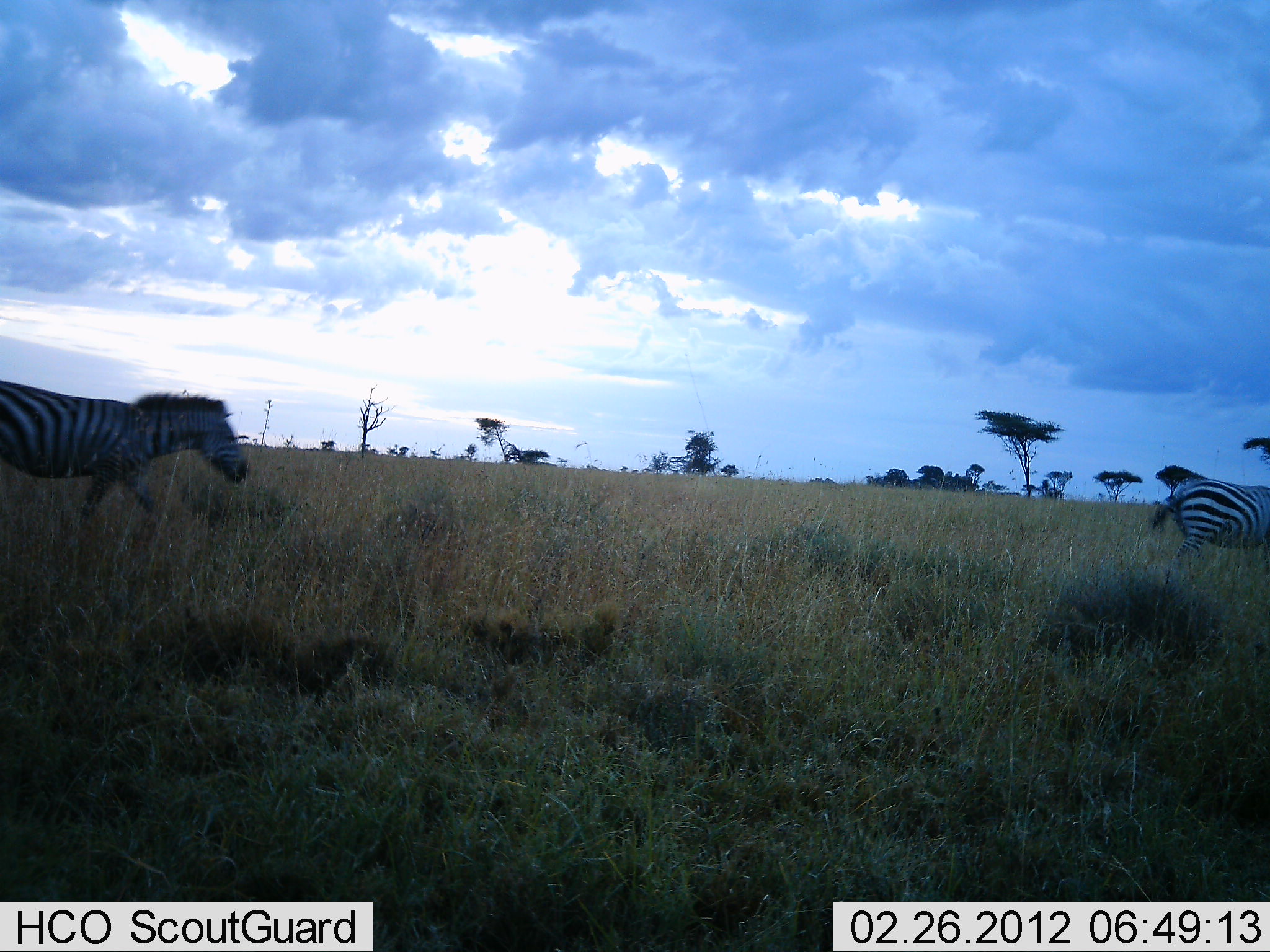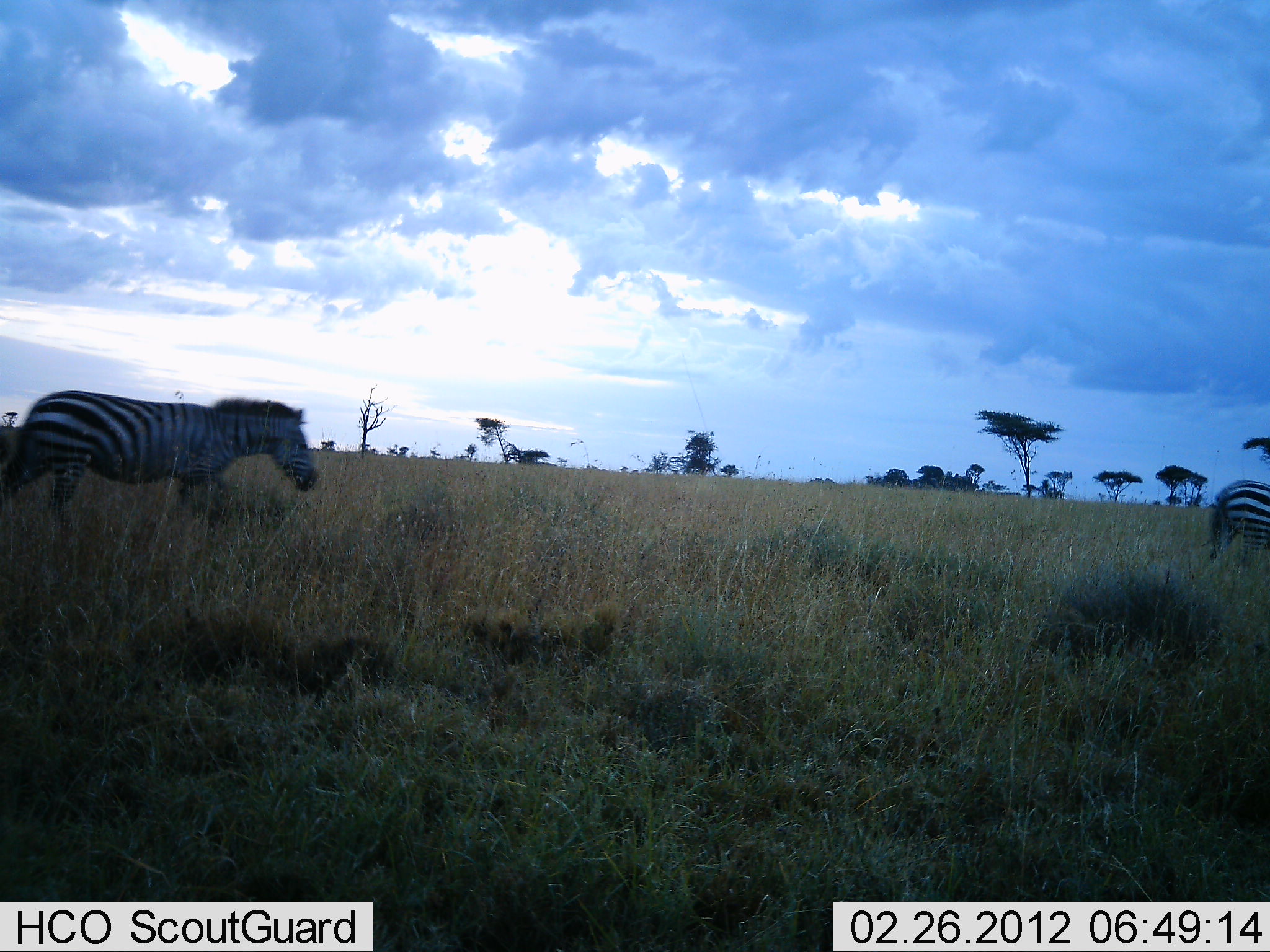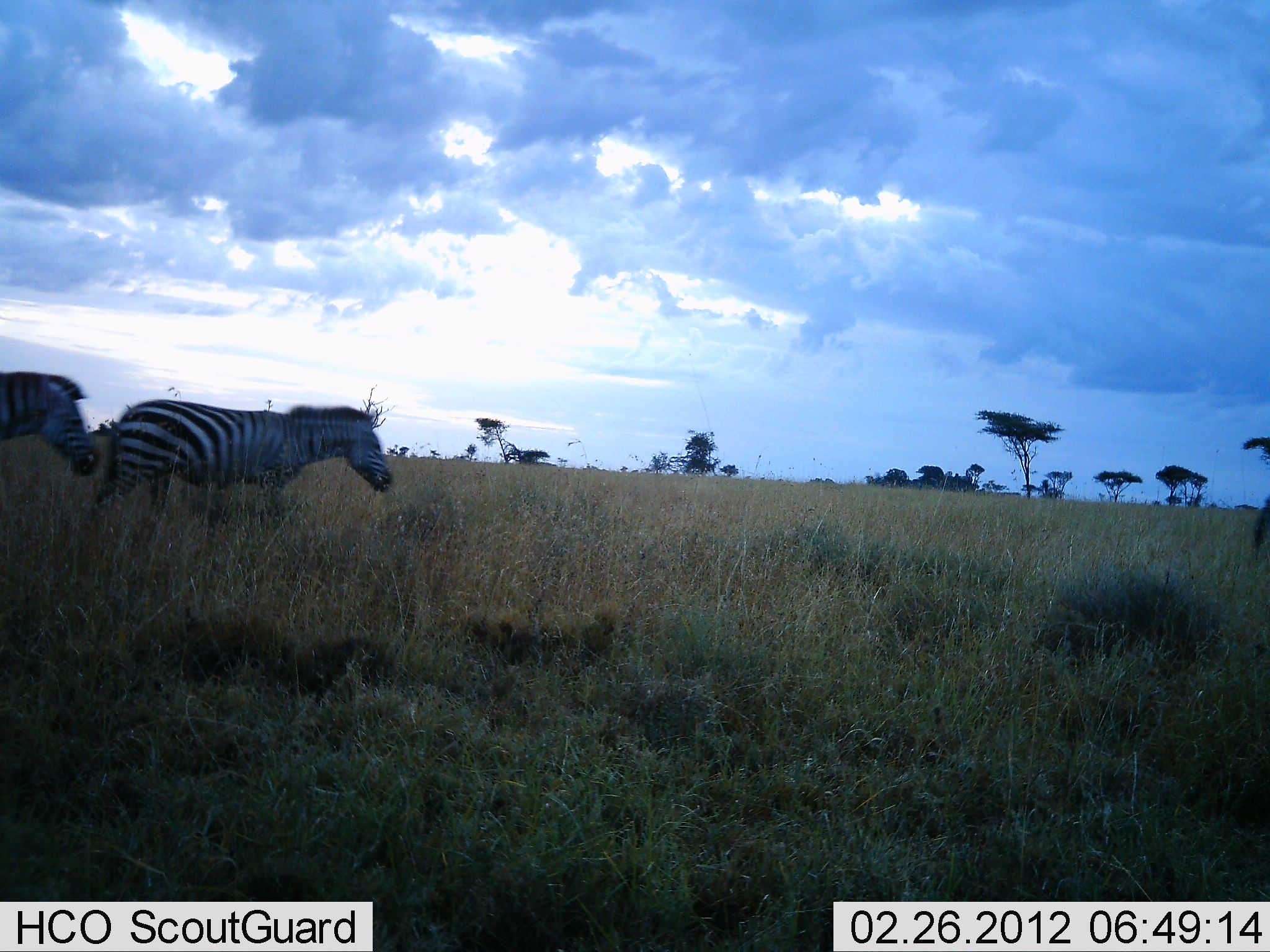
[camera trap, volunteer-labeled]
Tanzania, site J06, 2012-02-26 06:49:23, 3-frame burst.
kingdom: Animalia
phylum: Chordata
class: Mammalia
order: Perissodactyla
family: Equidae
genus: Equus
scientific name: Equus quagga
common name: plains zebra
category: zebra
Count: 3.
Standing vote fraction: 0%.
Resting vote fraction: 0%.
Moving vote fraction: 100%.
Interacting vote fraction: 0%.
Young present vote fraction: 0%.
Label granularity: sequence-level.